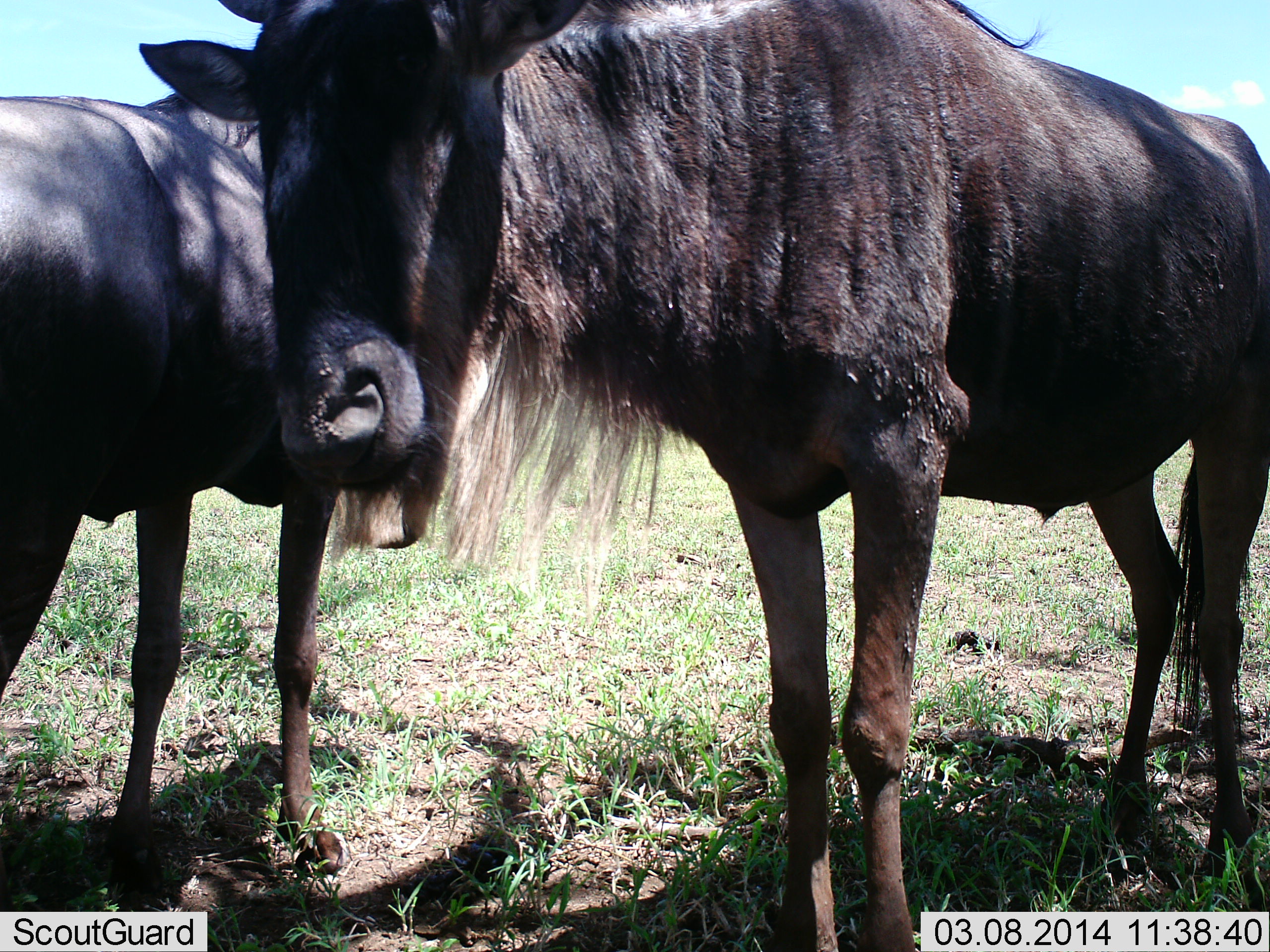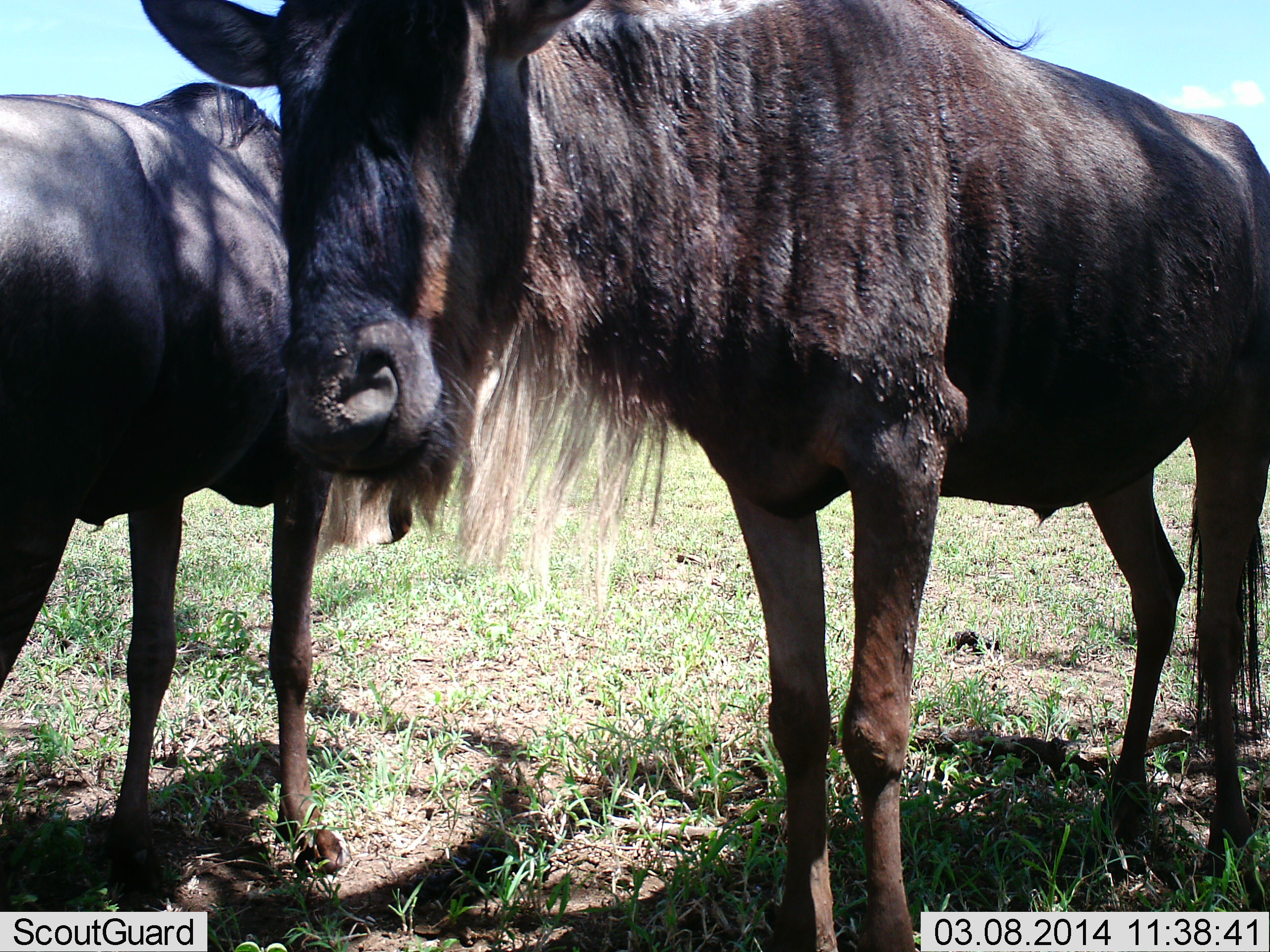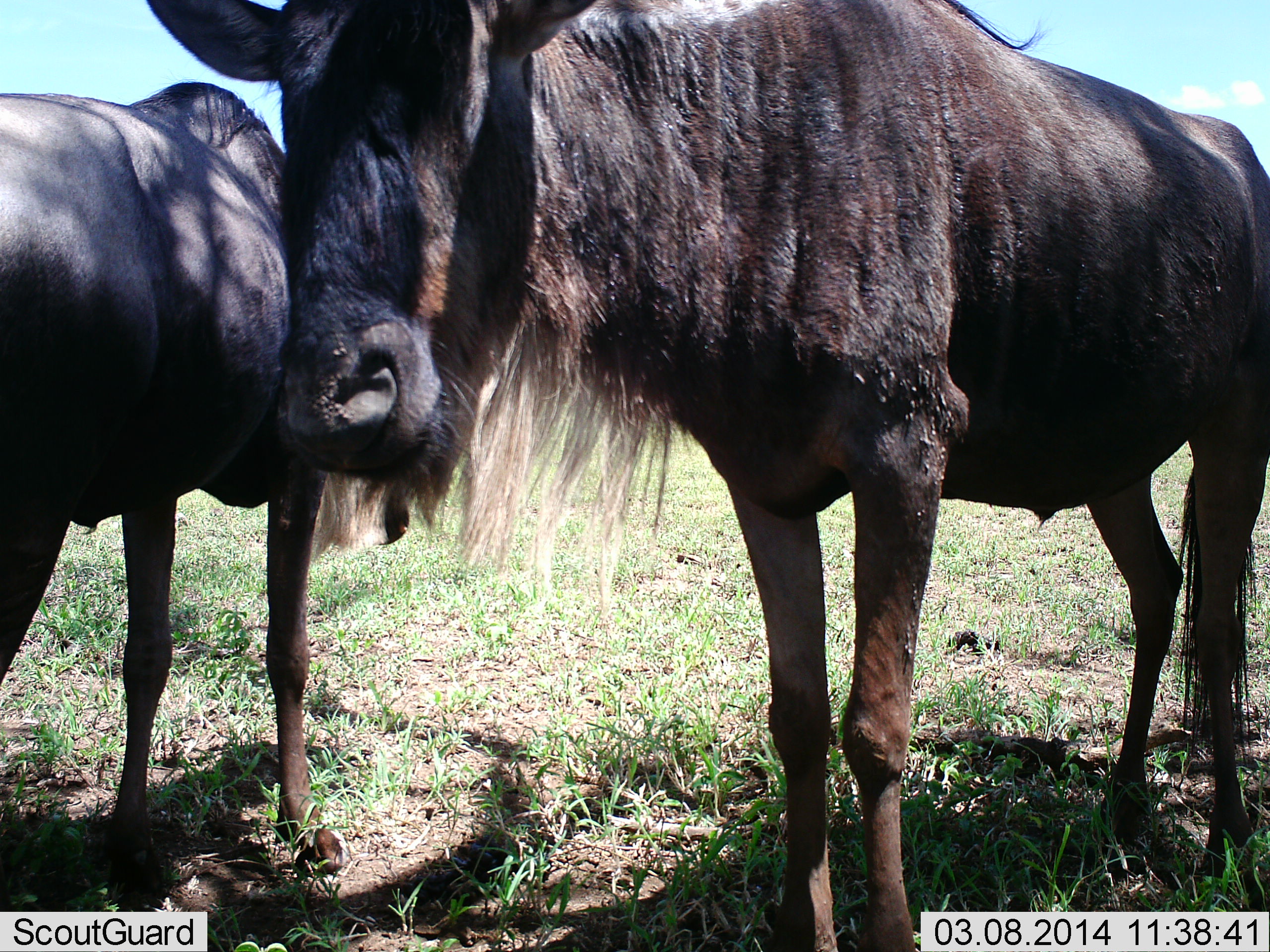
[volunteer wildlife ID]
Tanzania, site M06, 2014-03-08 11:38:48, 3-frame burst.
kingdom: Animalia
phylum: Chordata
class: Mammalia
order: Artiodactyla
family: Bovidae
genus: Connochaetes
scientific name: Connochaetes taurinus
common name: blue wildebeest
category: wildebeest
Wildebeest (blue wildebeest) (Connochaetes taurinus), count 2. Behavior (volunteer vote fractions): standing 100%, resting 0%, moving 0%, interacting 0%. Young present (vote fraction): 0%. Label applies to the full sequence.